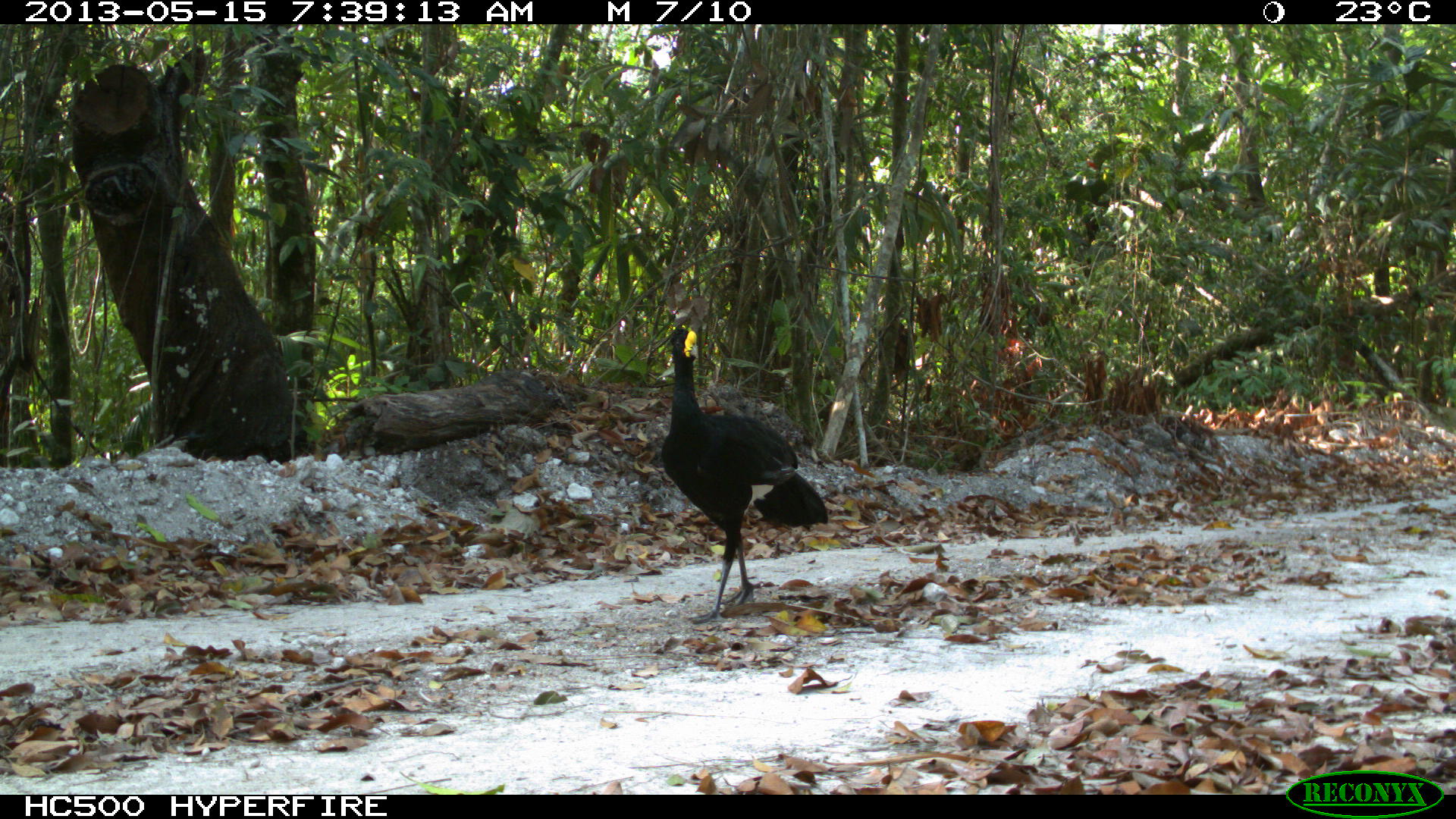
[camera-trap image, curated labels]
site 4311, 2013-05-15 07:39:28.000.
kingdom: Animalia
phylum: Chordata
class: Aves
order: Galliformes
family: Cracidae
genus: Crax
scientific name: Crax rubra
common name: great curassow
Crax rubra (great curassow), count 1, sex male.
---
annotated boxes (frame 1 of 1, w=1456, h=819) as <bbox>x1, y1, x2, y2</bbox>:
crax rubra: <bbox>660, 322, 828, 624</bbox>